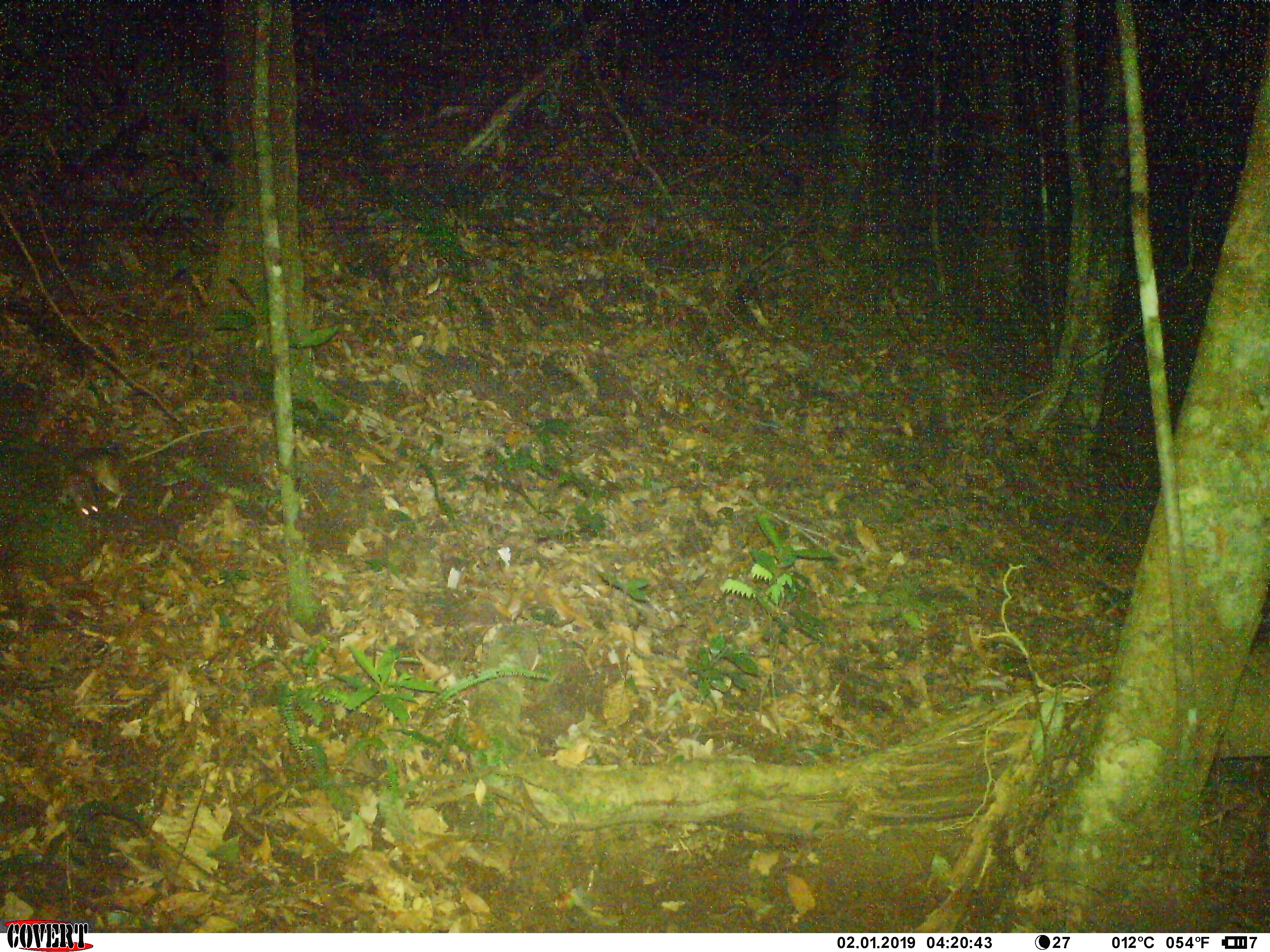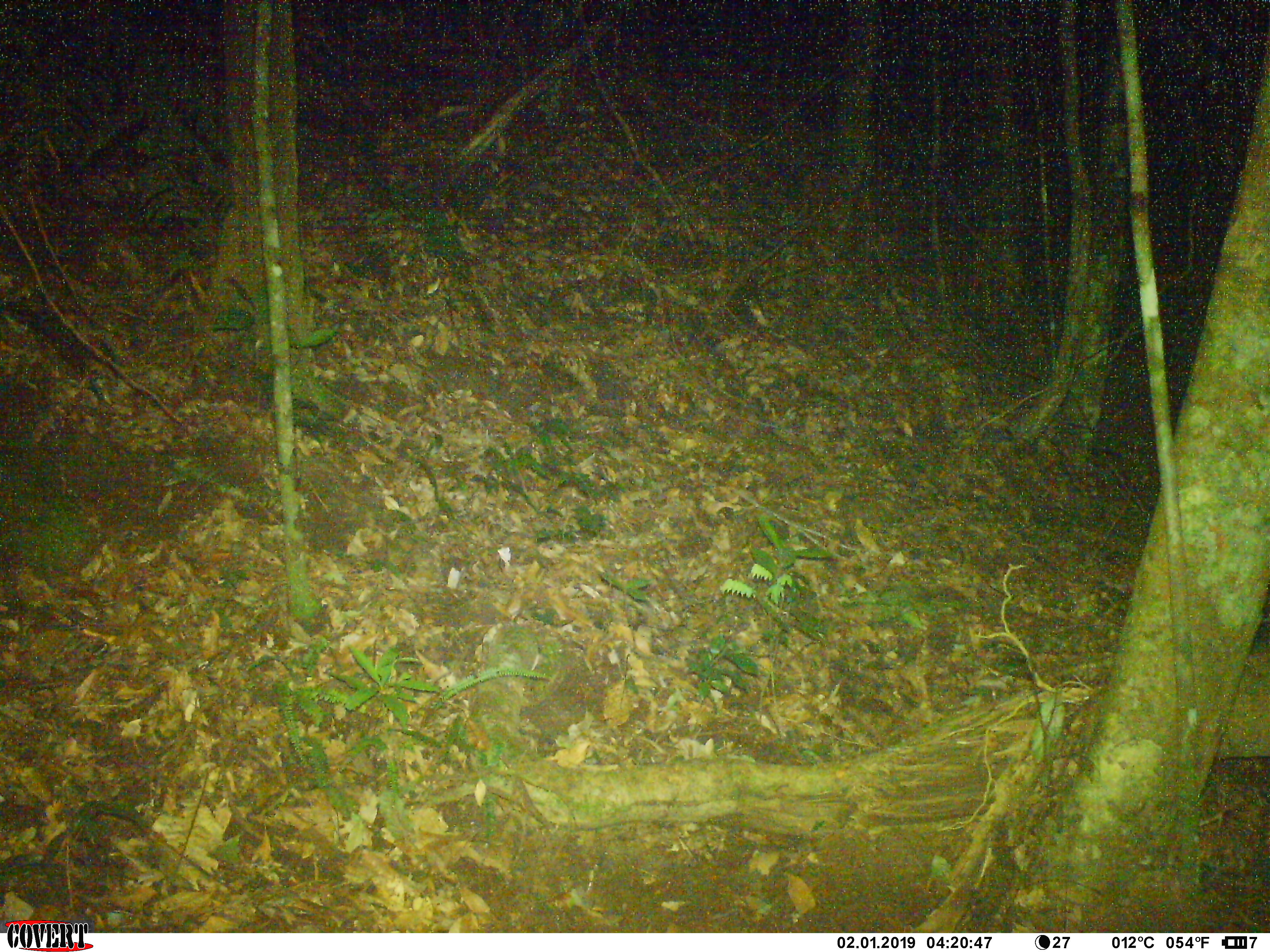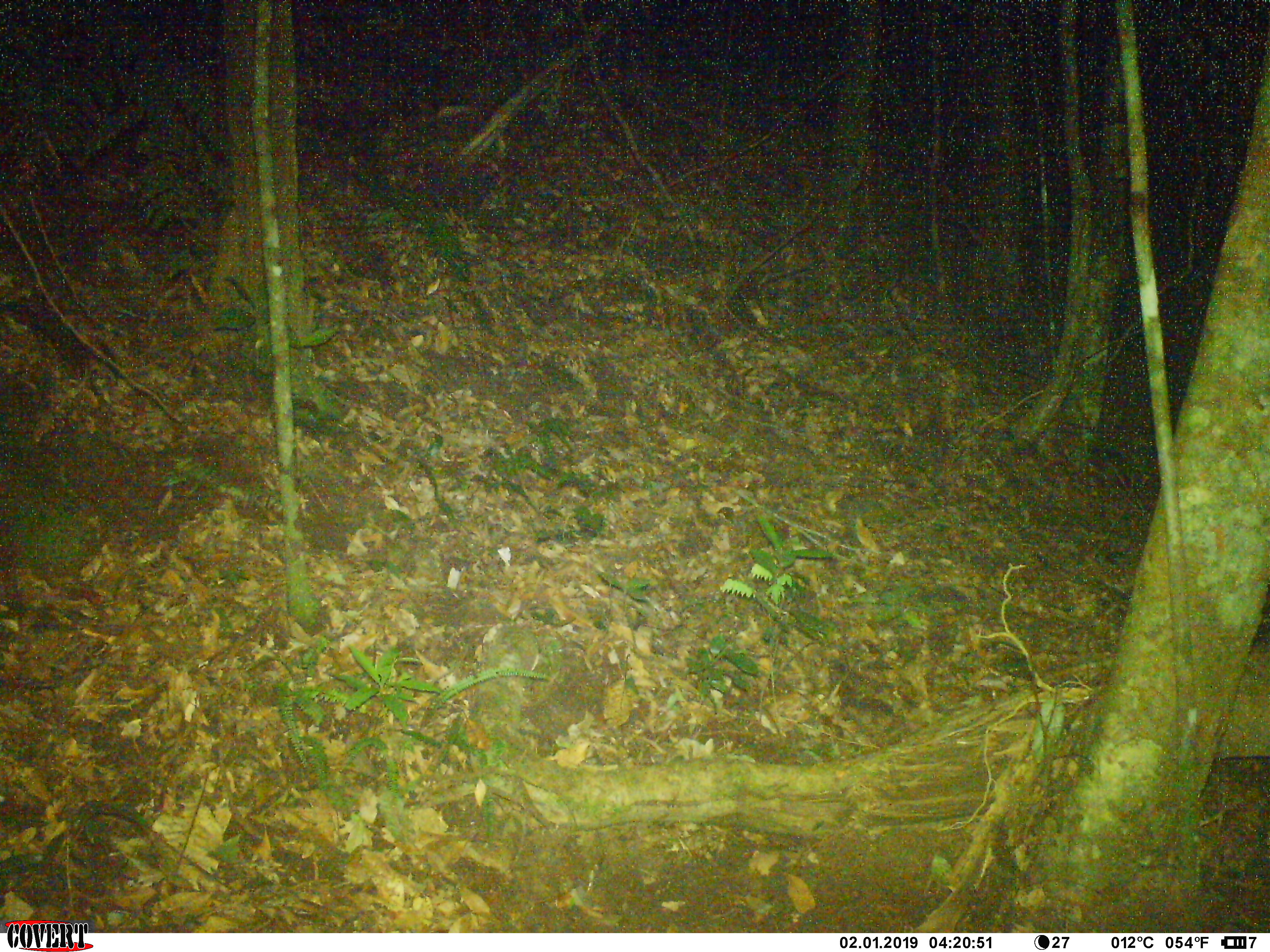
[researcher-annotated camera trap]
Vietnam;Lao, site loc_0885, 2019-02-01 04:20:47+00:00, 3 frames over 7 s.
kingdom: Animalia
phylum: Chordata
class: Mammalia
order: Rodentia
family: Muridae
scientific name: Muridae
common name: old-world mice and rats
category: unidentified murid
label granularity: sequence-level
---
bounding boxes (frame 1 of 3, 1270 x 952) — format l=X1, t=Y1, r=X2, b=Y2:
unidentified murid: l=61, t=473, r=99, b=517